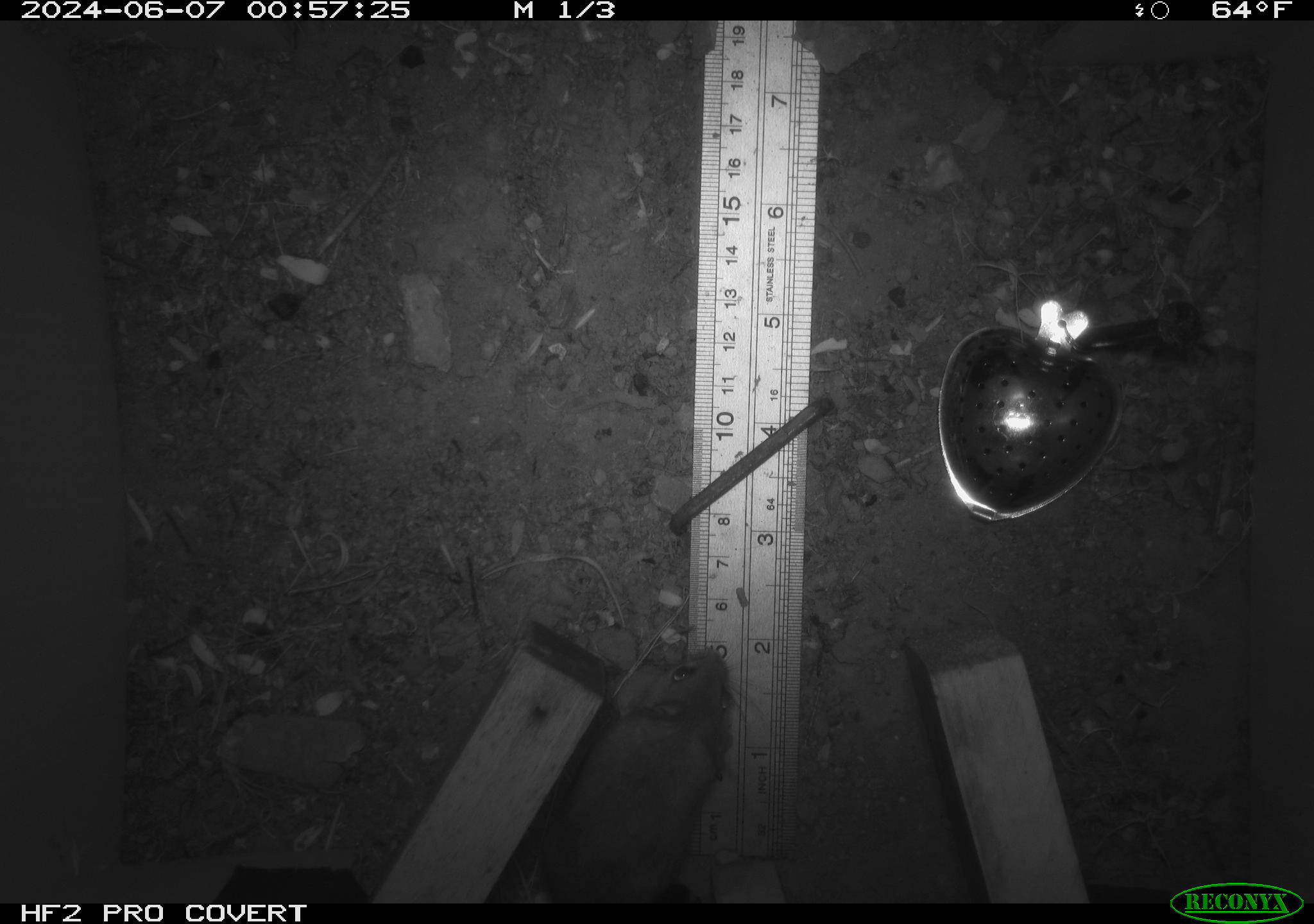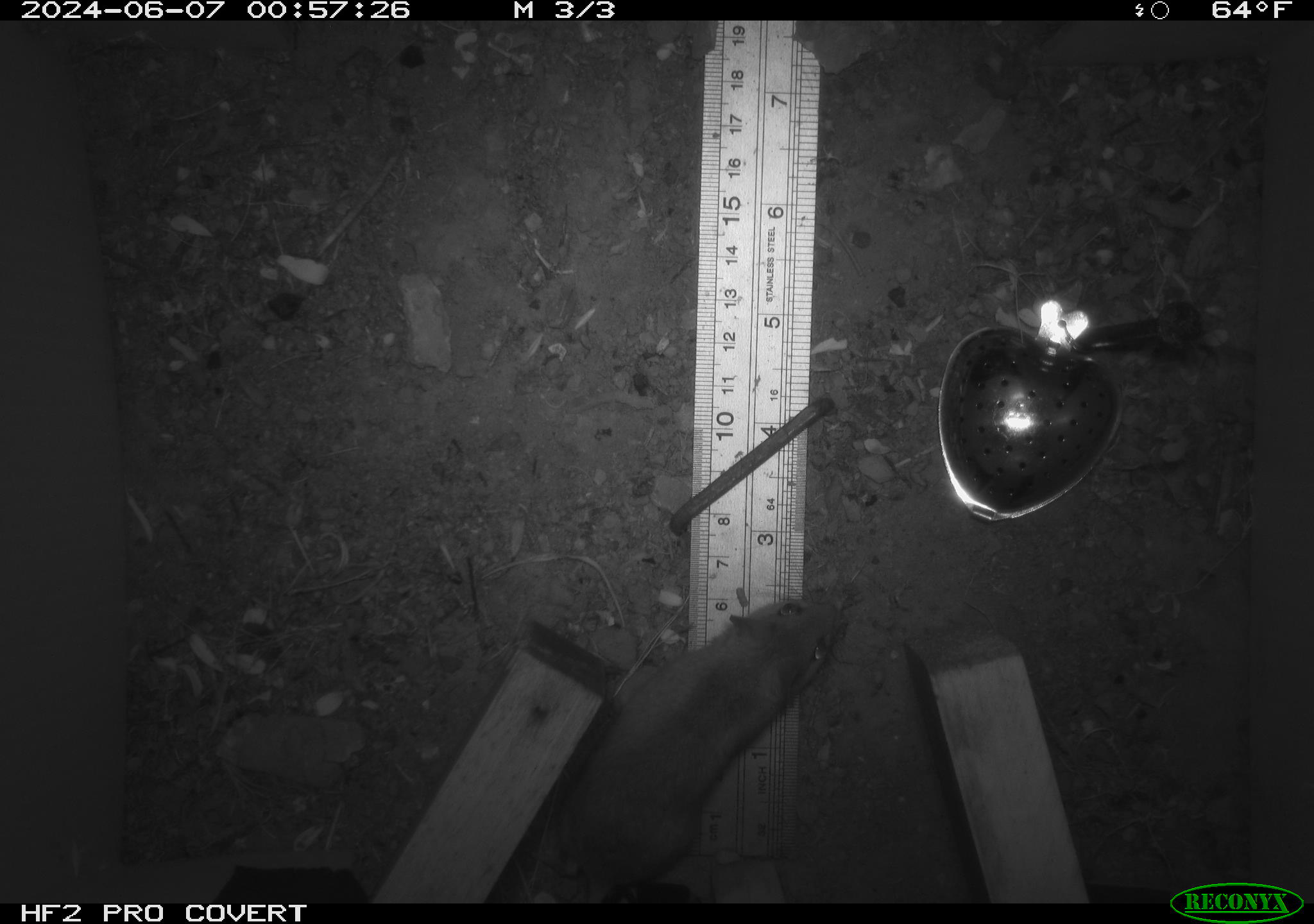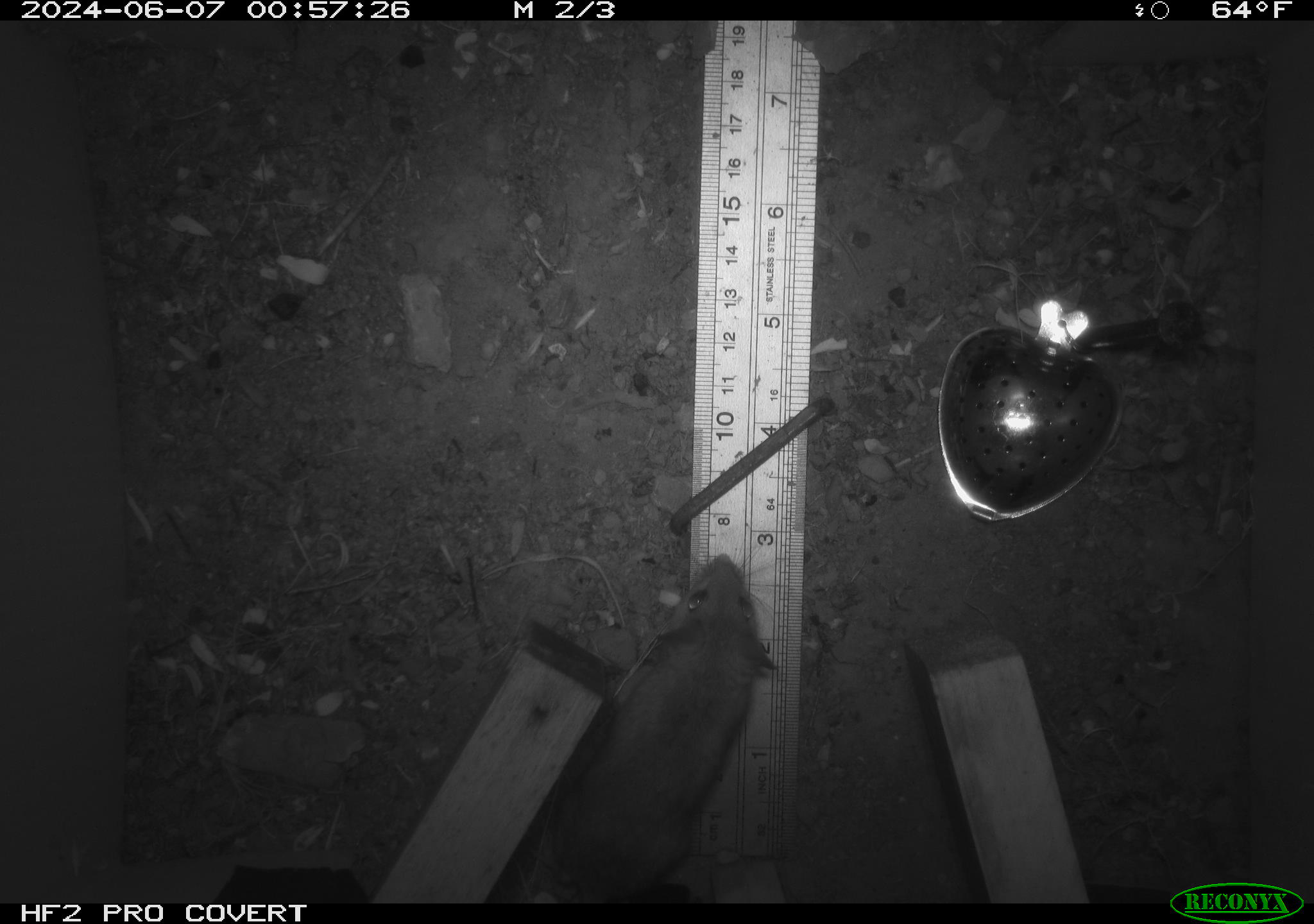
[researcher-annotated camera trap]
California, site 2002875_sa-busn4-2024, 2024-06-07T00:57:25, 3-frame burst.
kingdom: Animalia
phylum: Chordata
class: Mammalia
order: Rodentia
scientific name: Rodentia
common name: rodent